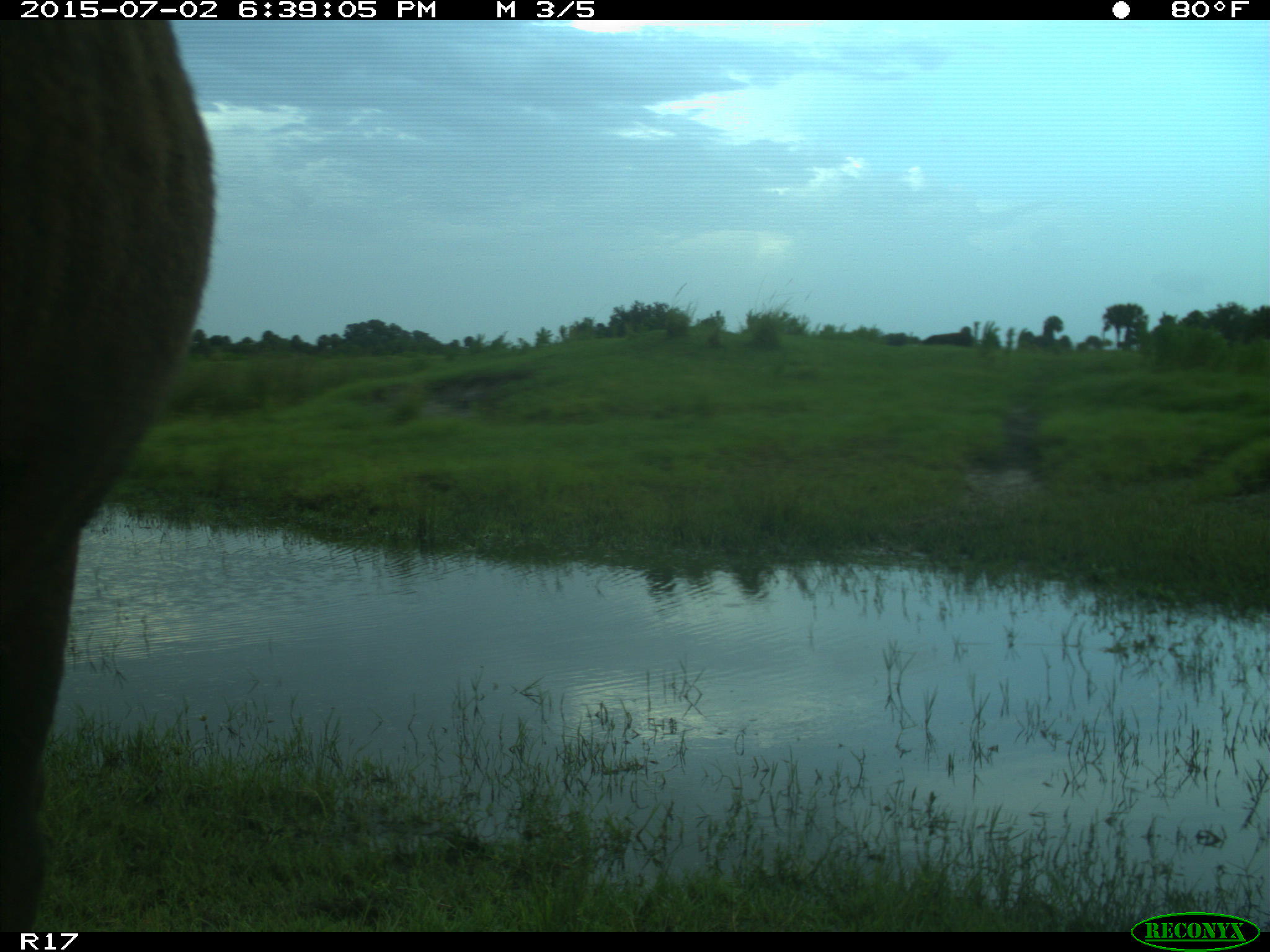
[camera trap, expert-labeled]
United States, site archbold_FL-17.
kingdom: Animalia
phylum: Chordata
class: Mammalia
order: Artiodactyla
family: Bovidae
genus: Bos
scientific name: Bos taurus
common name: domestic cow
Bos taurus (domestic cow).